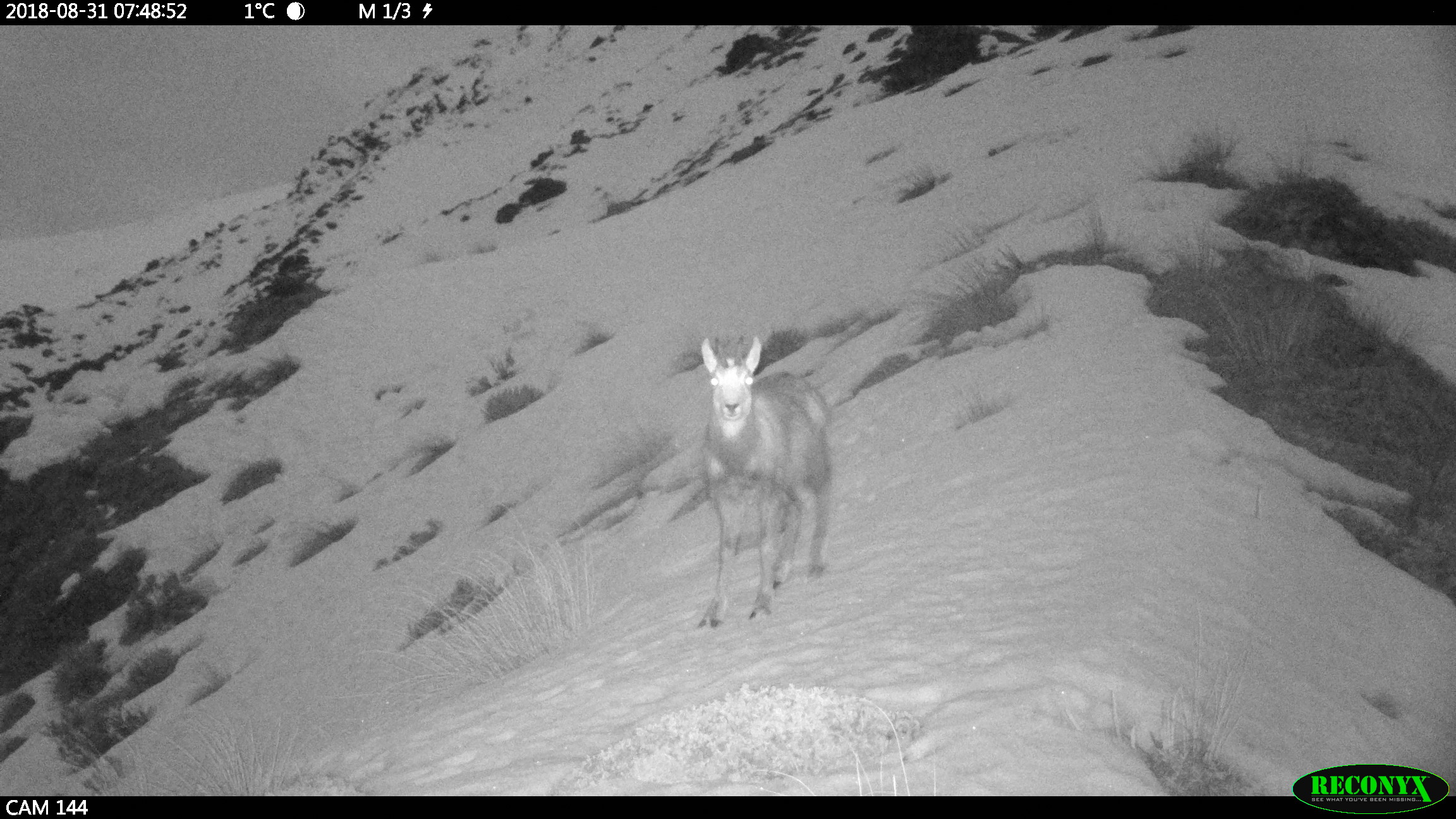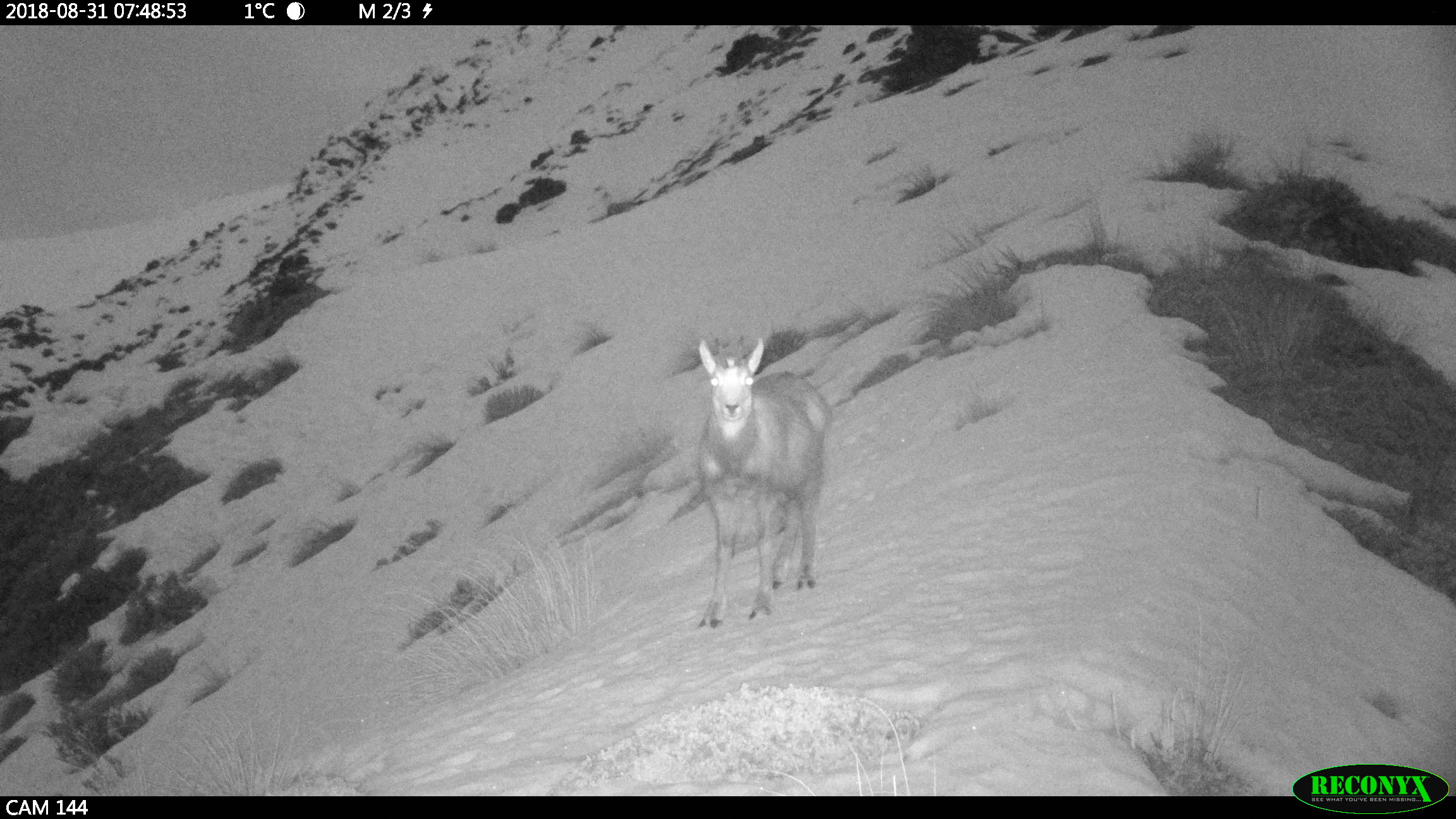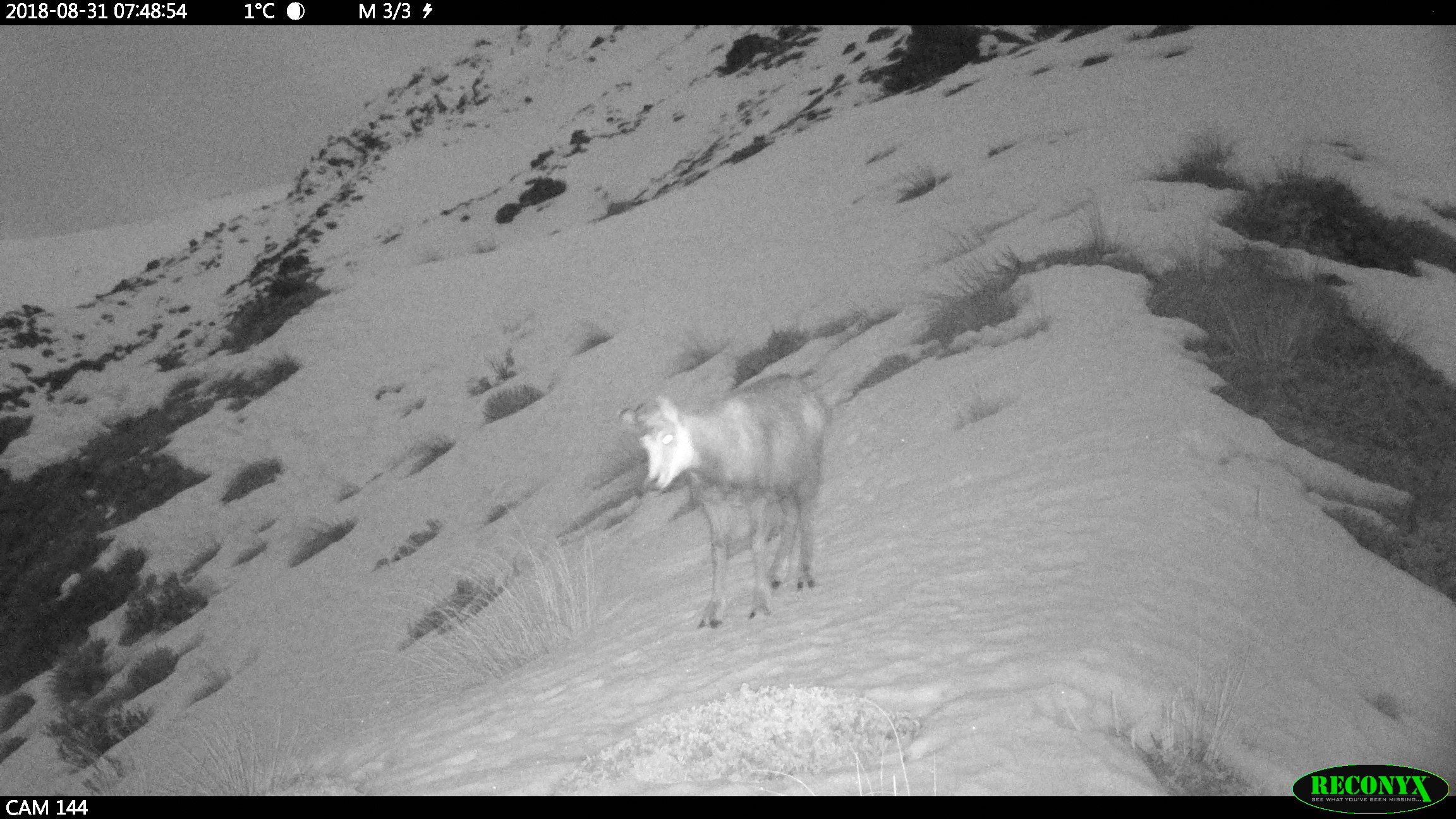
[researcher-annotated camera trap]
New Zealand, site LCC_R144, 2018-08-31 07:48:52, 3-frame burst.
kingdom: Animalia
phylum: Chordata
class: Mammalia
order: Artiodactyla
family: Bovidae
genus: Rupicapra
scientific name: Rupicapra rupicapra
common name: alpine chamois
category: chamois